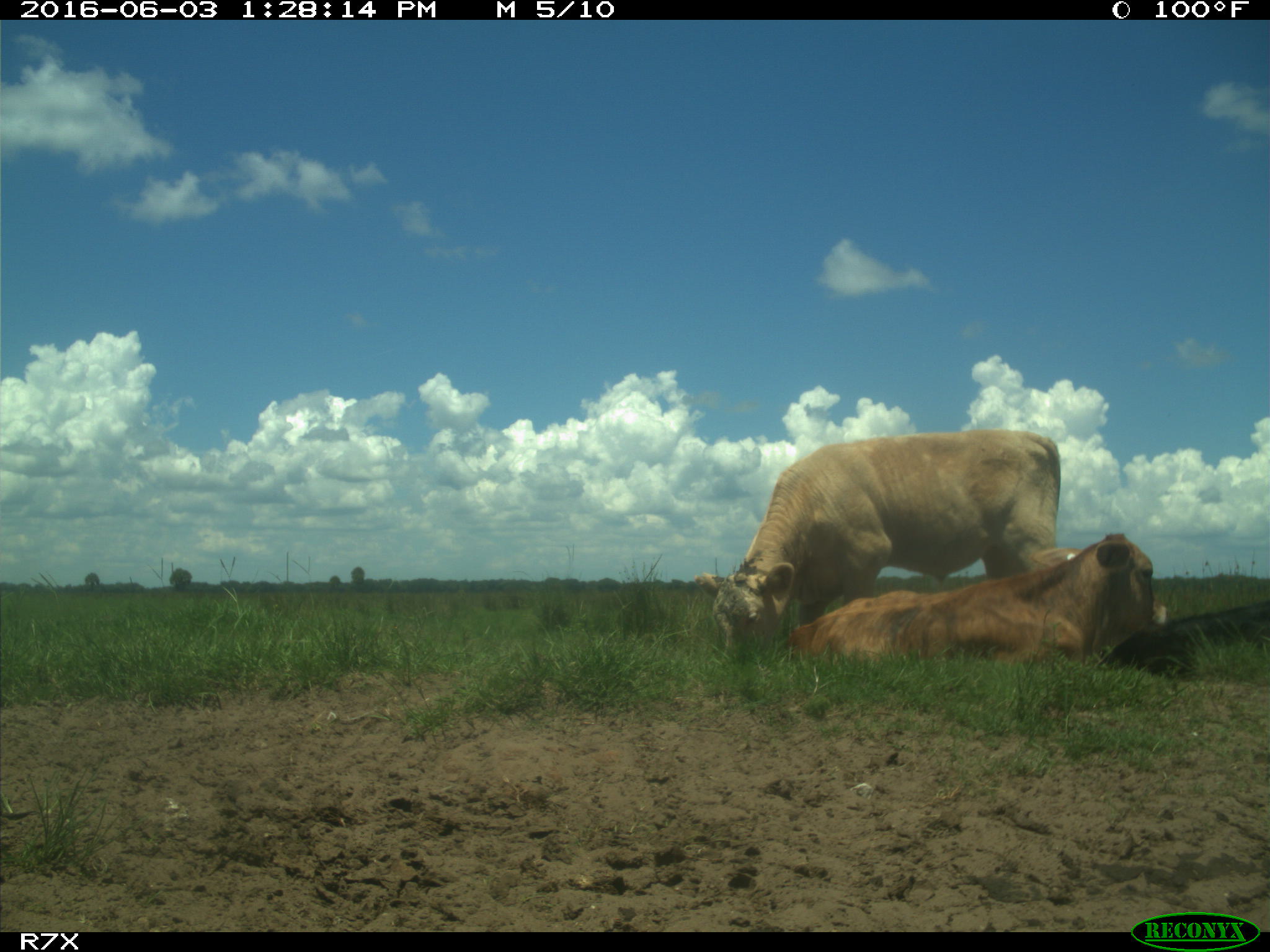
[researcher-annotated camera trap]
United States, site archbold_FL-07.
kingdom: Animalia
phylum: Chordata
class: Mammalia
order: Artiodactyla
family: Bovidae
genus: Bos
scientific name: Bos taurus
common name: domestic cow